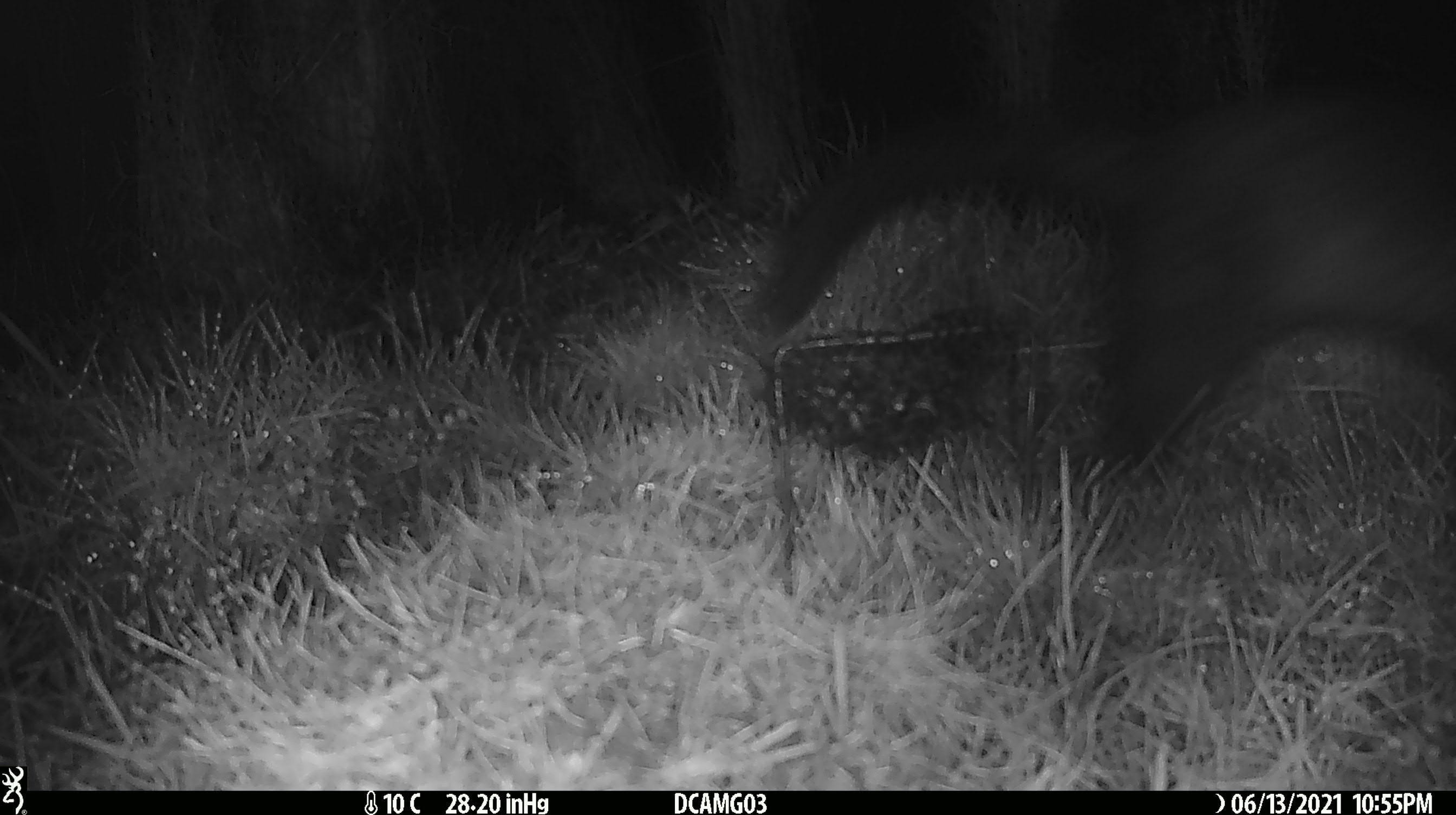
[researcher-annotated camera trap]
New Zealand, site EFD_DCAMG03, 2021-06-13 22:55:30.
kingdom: Animalia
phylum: Chordata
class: Mammalia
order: Diprotodontia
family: Phalangeridae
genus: Trichosurus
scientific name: Trichosurus vulpecula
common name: common brushtail possum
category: possum